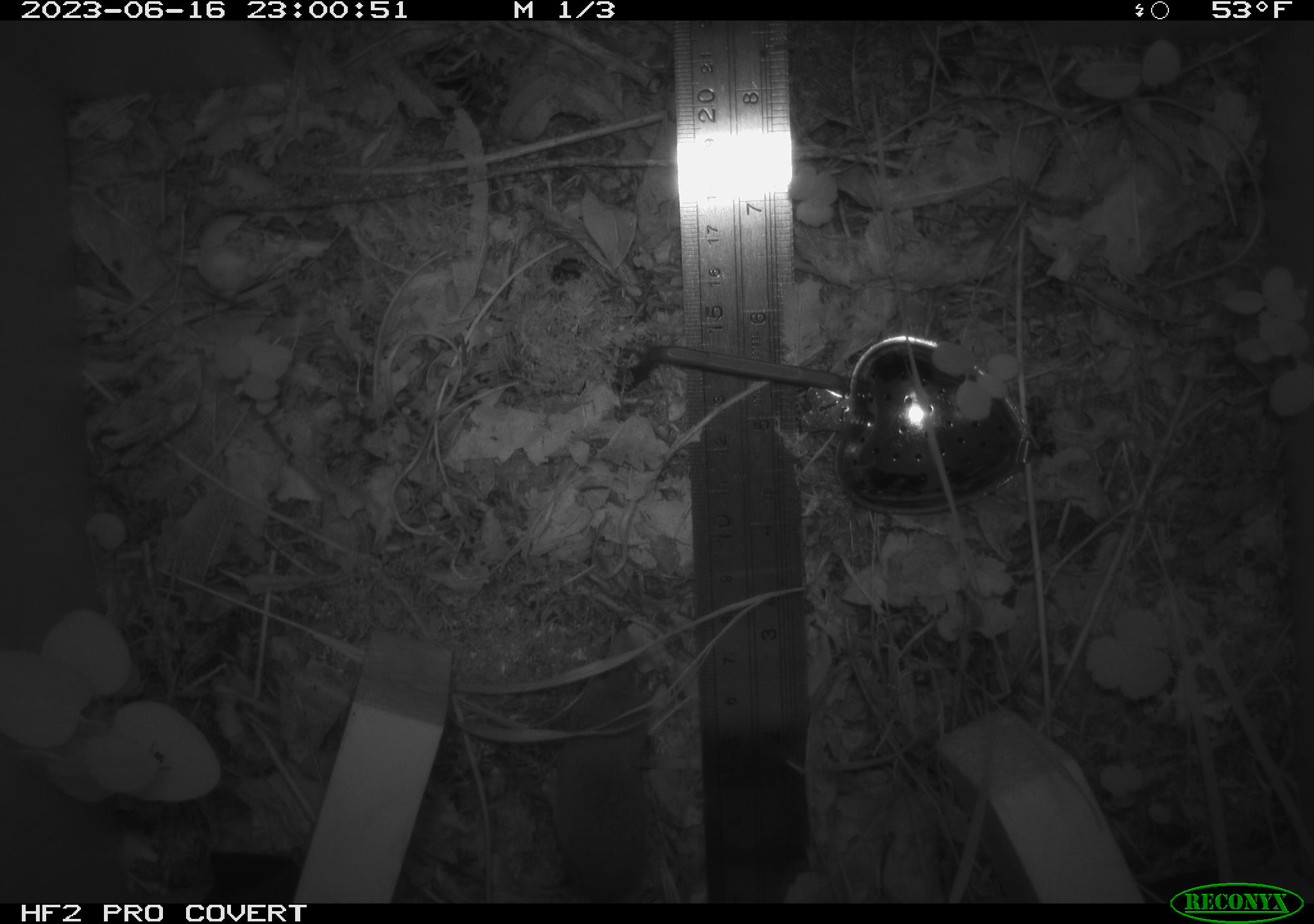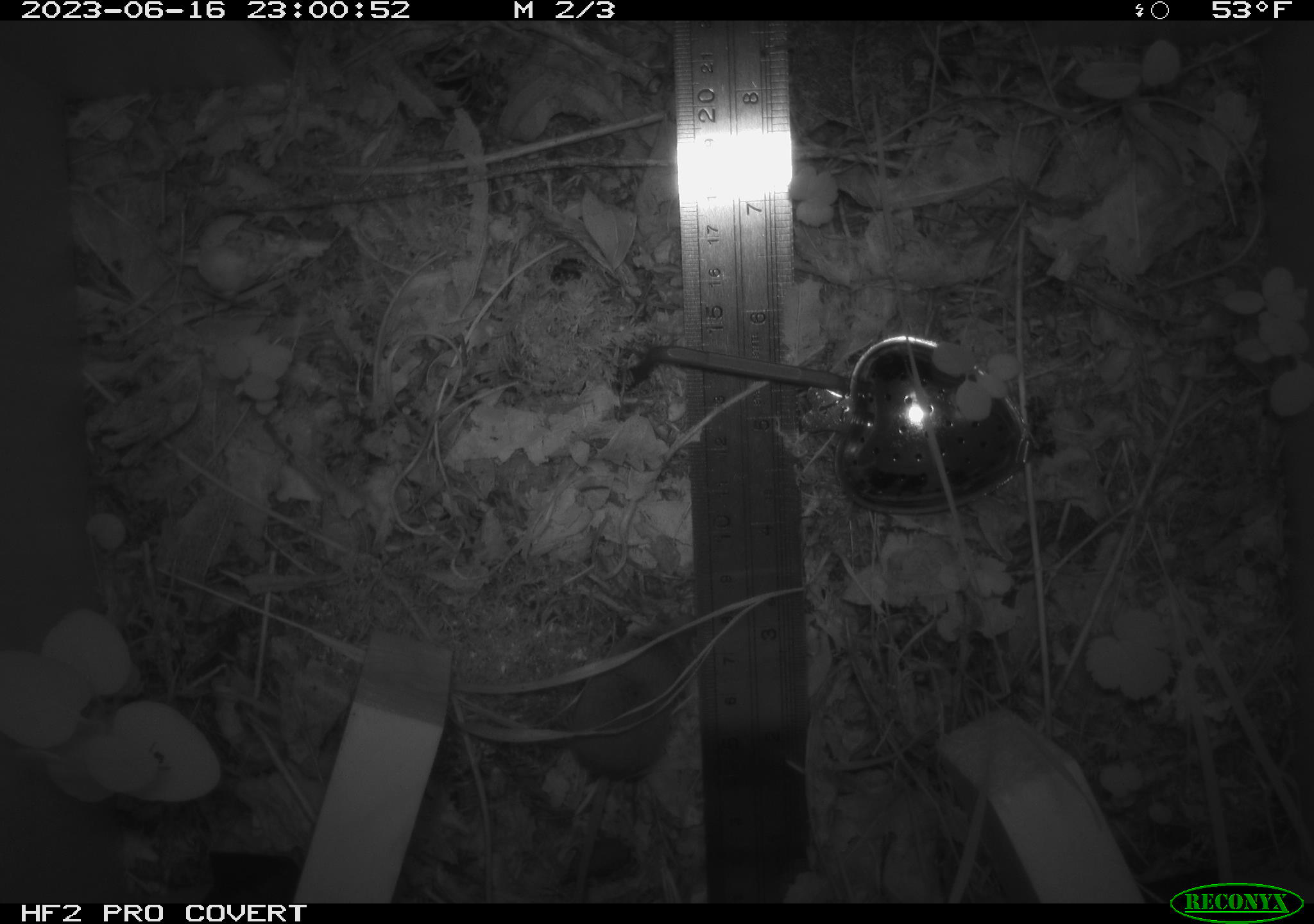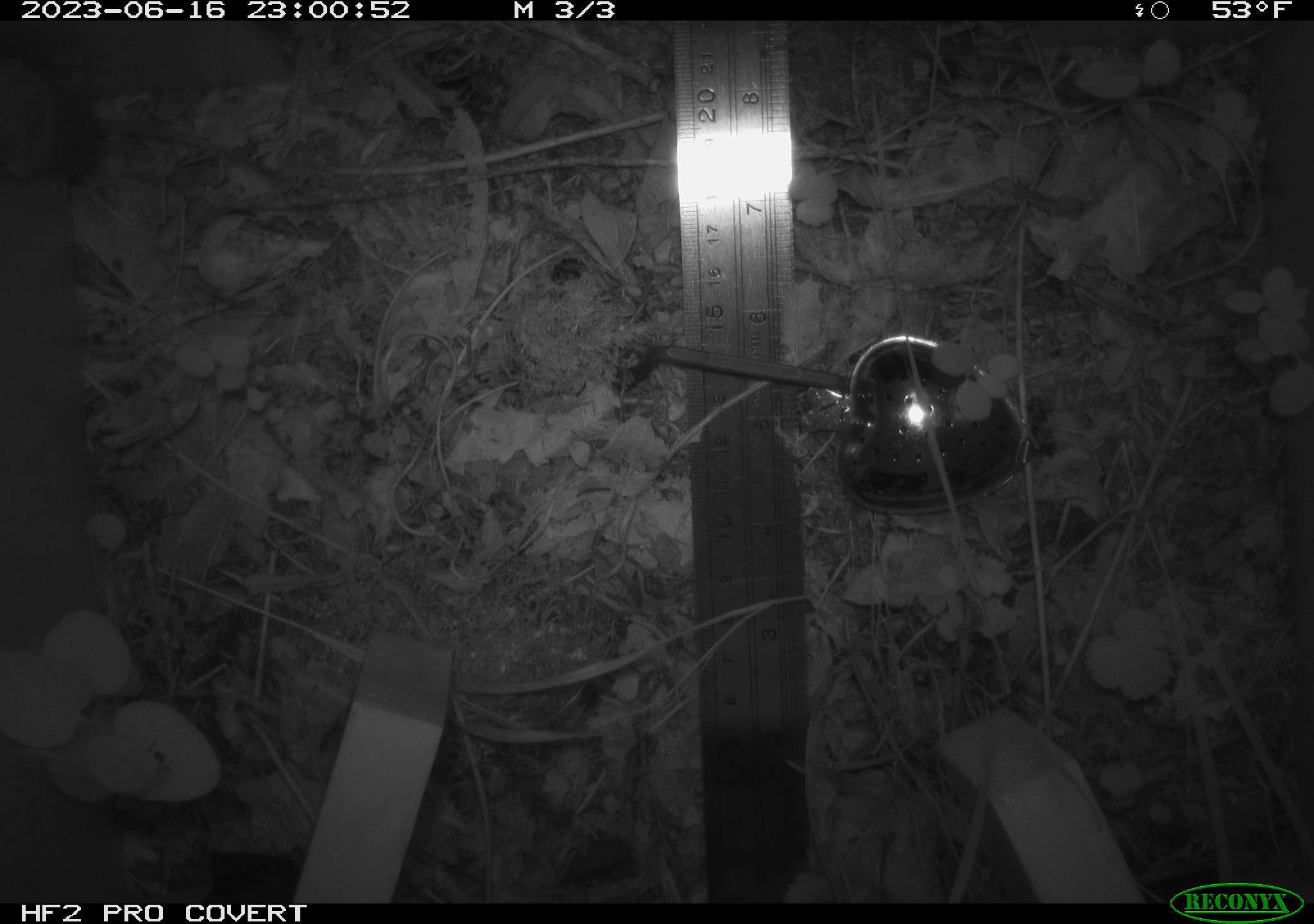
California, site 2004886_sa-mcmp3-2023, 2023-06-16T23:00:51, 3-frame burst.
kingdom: Animalia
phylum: Chordata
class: Mammalia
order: Eulipotyphla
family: Soricidae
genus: Sorex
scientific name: Sorex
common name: long-tailed shrew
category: sorex species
Sorex species (long-tailed shrew) (Sorex).